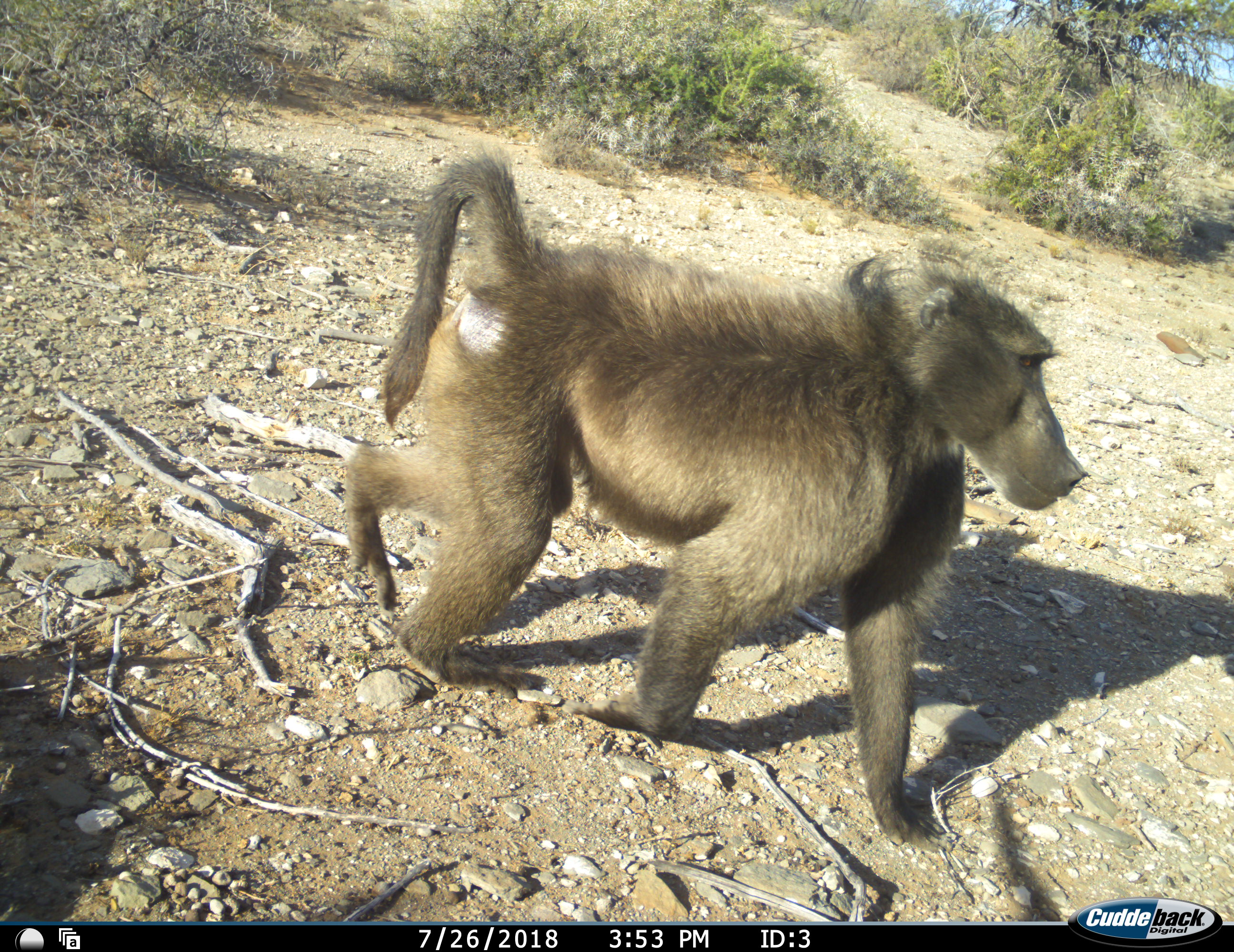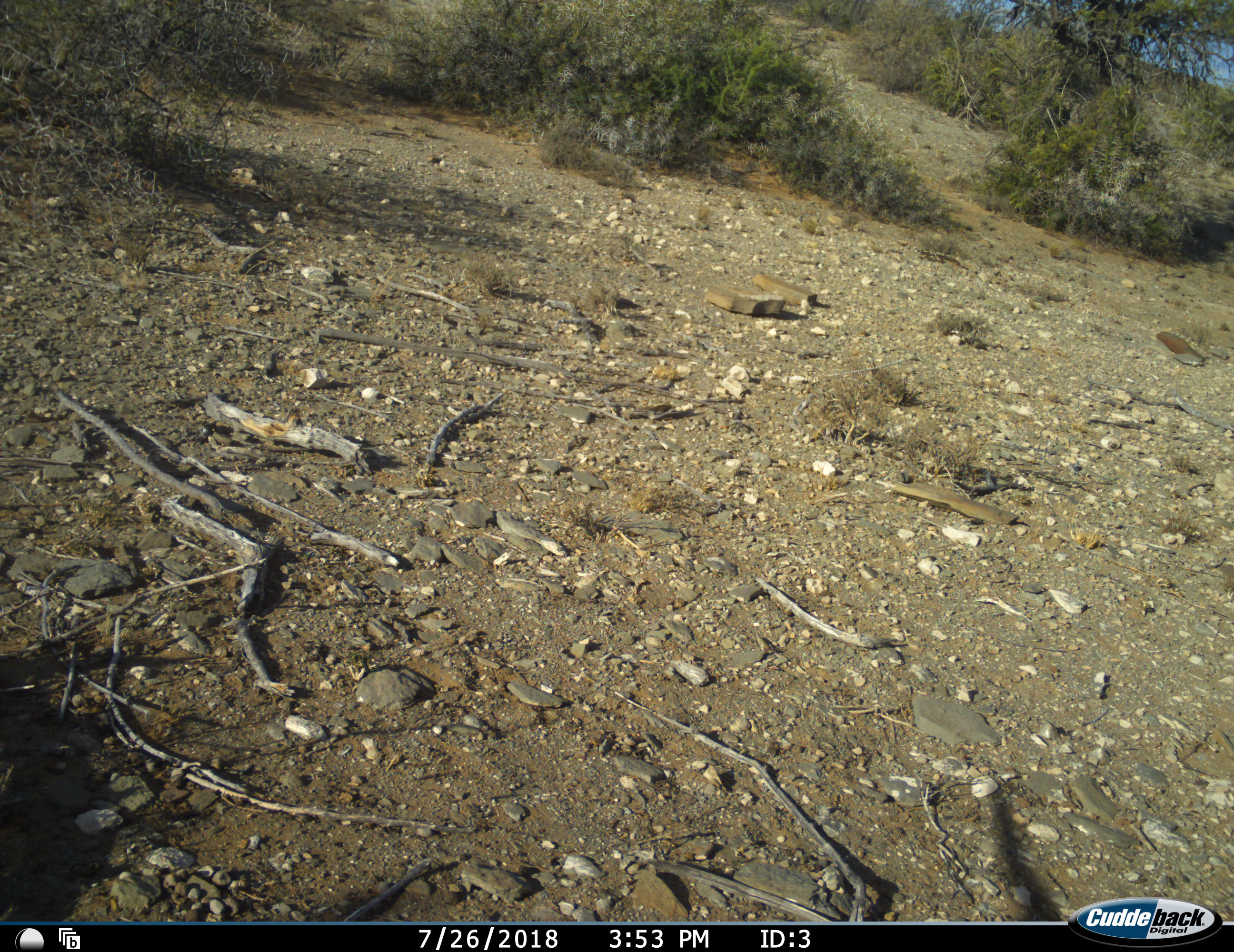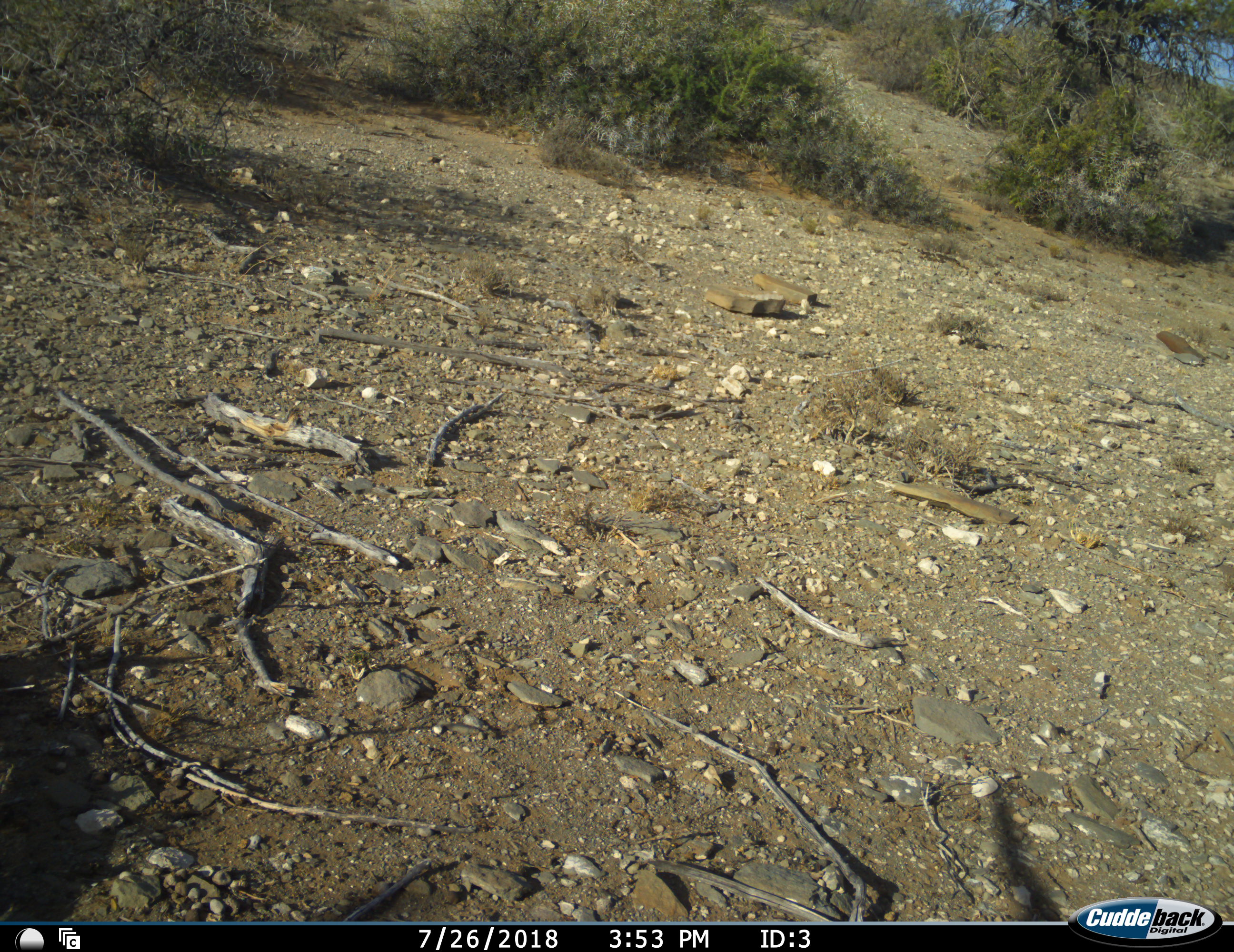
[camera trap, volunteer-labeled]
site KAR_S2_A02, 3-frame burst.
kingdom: Animalia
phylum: Chordata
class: Mammalia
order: Primates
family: Cercopithecidae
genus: Papio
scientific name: Papio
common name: baboon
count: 1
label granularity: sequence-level